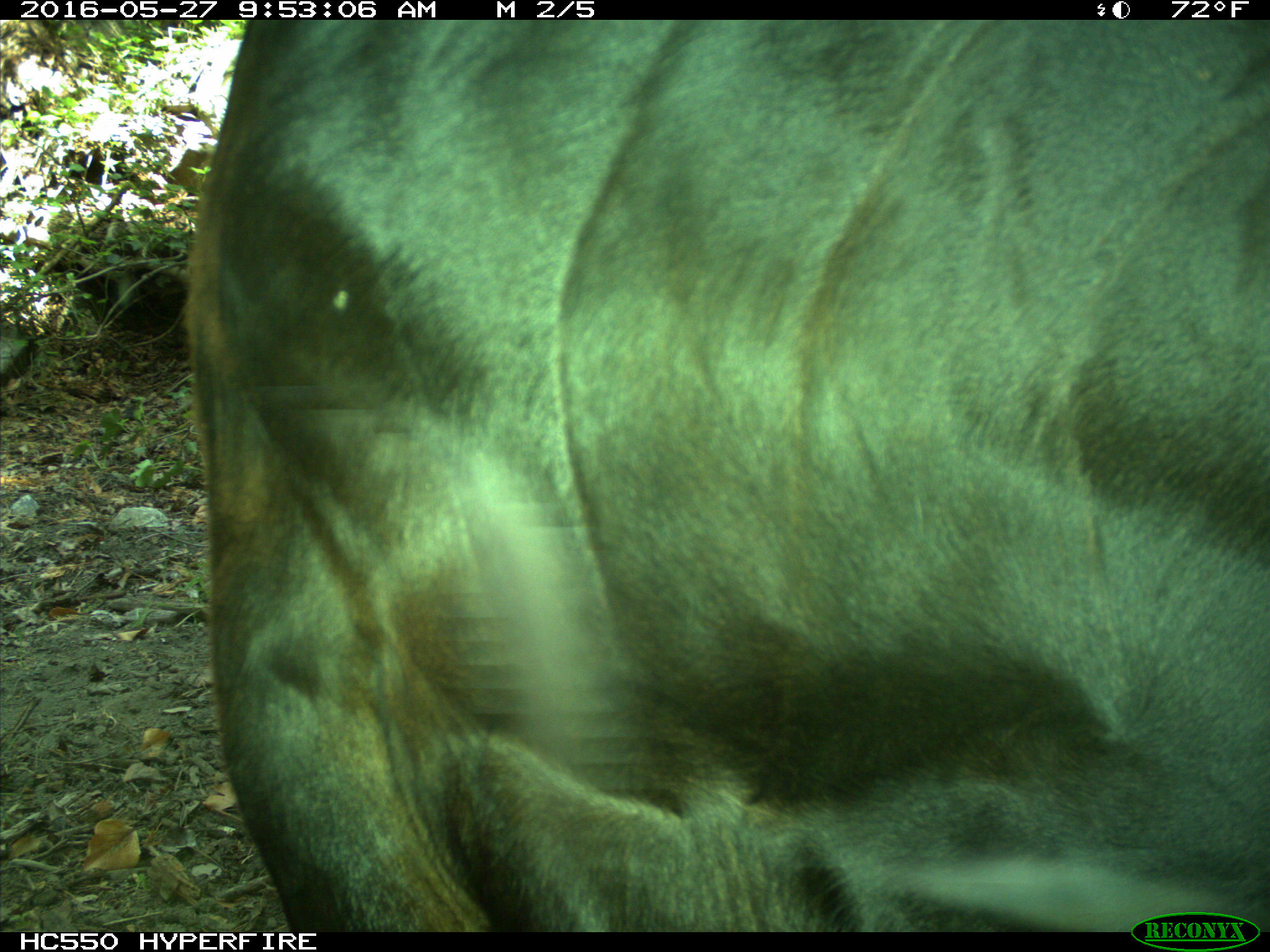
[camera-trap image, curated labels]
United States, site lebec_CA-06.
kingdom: Animalia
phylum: Chordata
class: Mammalia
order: Artiodactyla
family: Bovidae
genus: Bos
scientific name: Bos taurus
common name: domestic cow